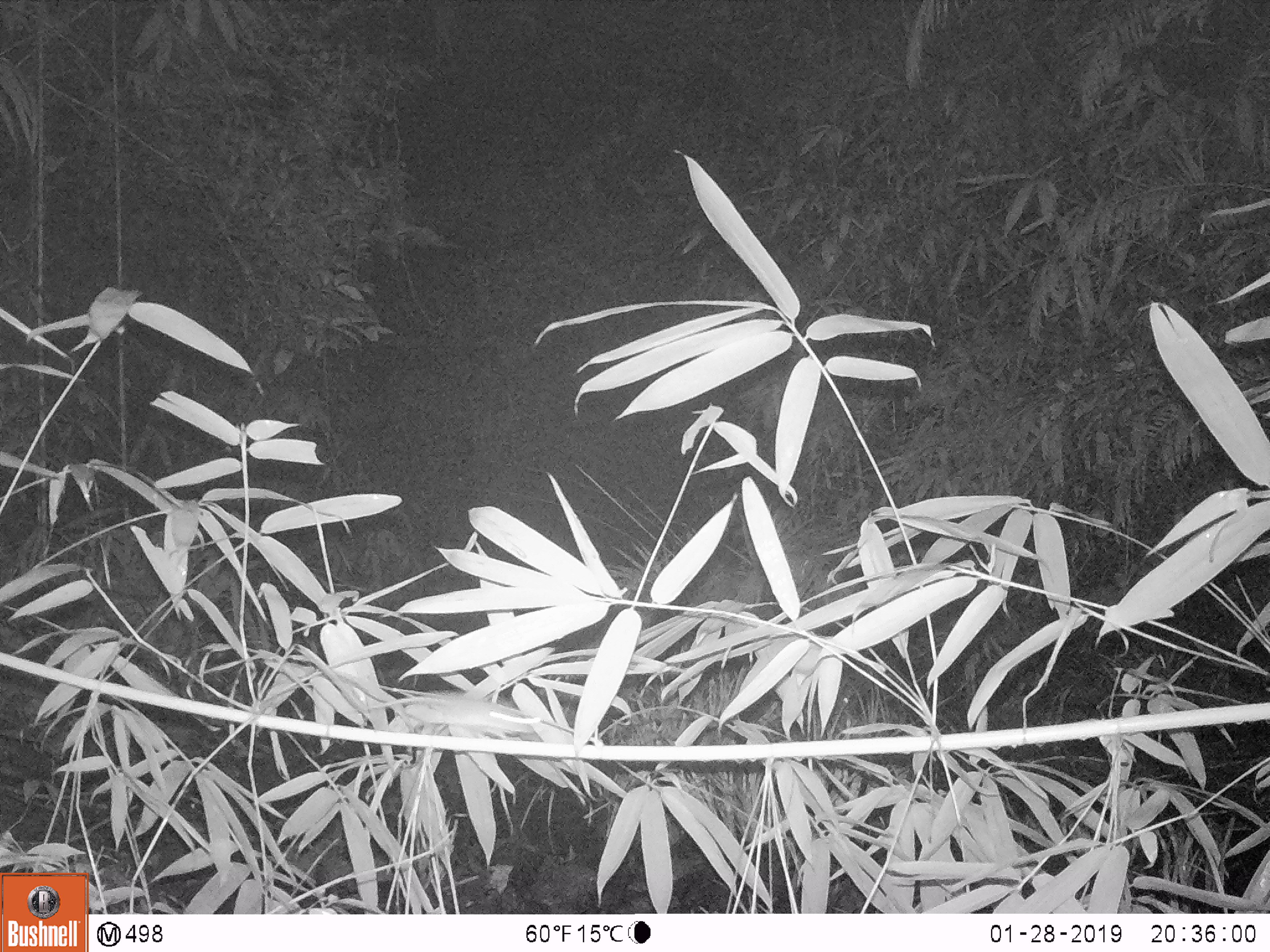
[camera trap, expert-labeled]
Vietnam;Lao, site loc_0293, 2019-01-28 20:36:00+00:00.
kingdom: Animalia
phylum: Chordata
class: Mammalia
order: Rodentia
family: Muridae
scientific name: Muridae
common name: old-world mice and rats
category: unidentified murid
Unidentified murid (old-world mice and rats) (Muridae). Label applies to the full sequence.